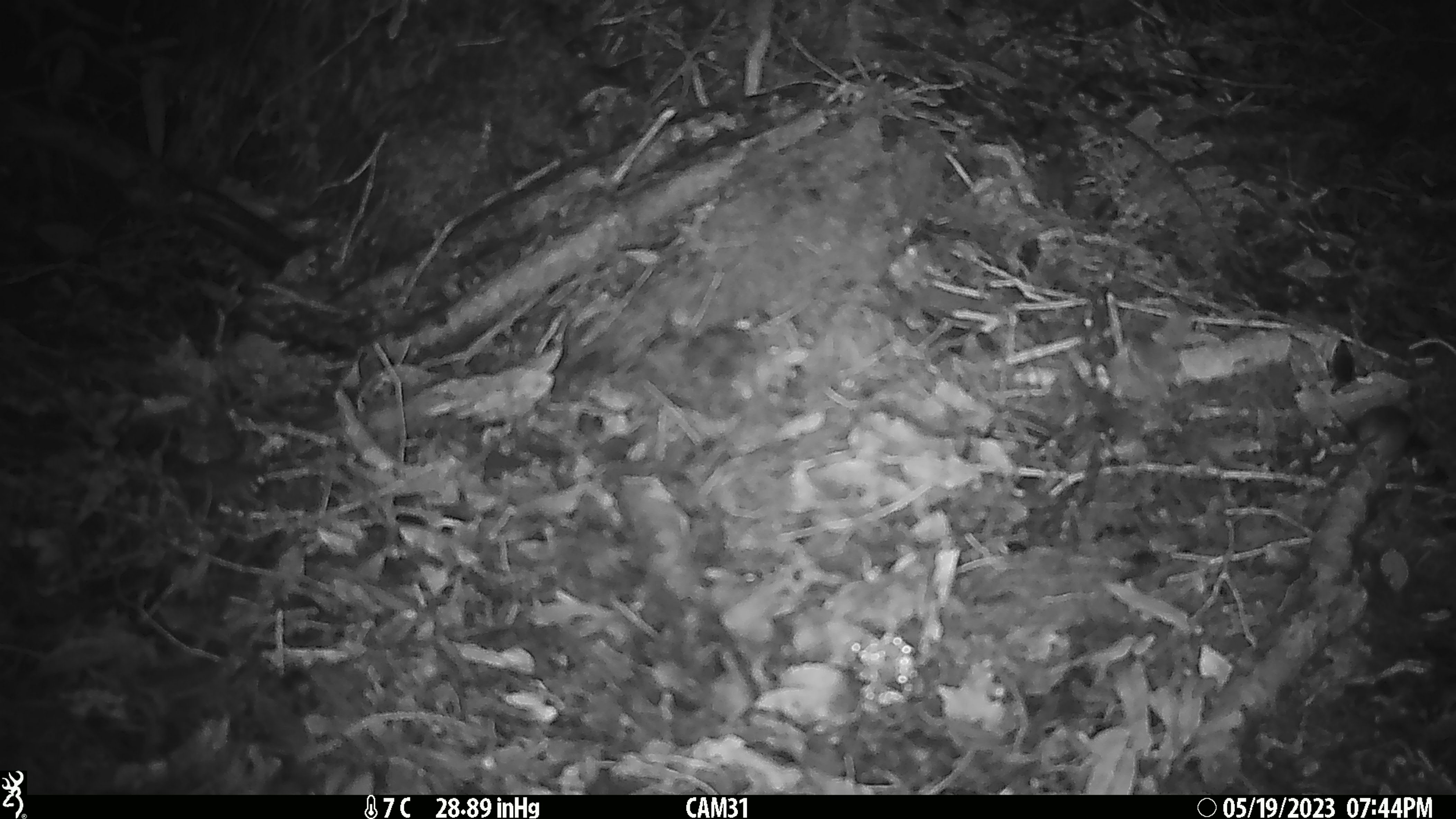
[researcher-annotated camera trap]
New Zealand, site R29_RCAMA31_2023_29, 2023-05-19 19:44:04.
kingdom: Animalia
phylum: Chordata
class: Mammalia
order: Rodentia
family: Muridae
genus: Mus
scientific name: Mus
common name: mouse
Mouse (Mus).